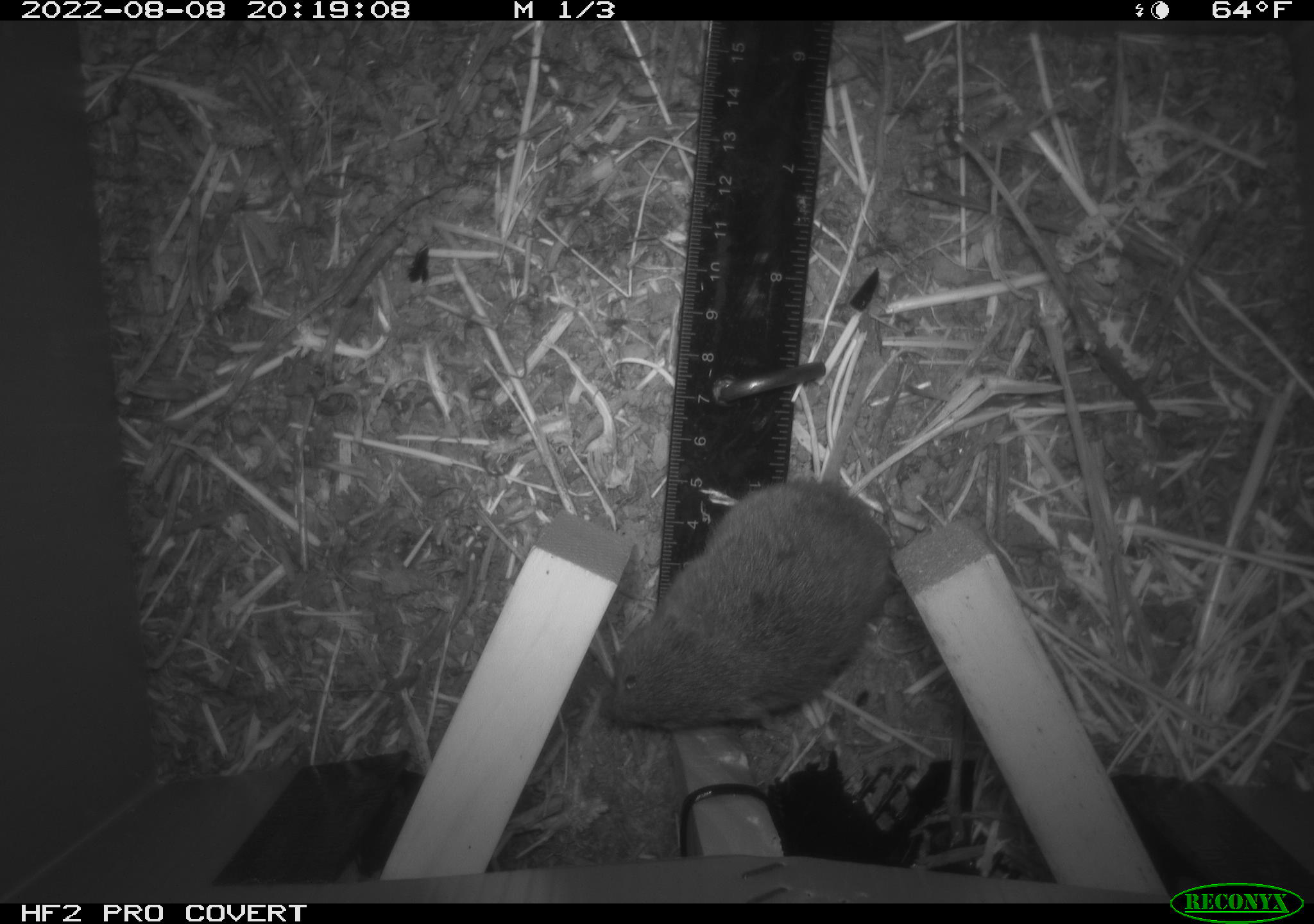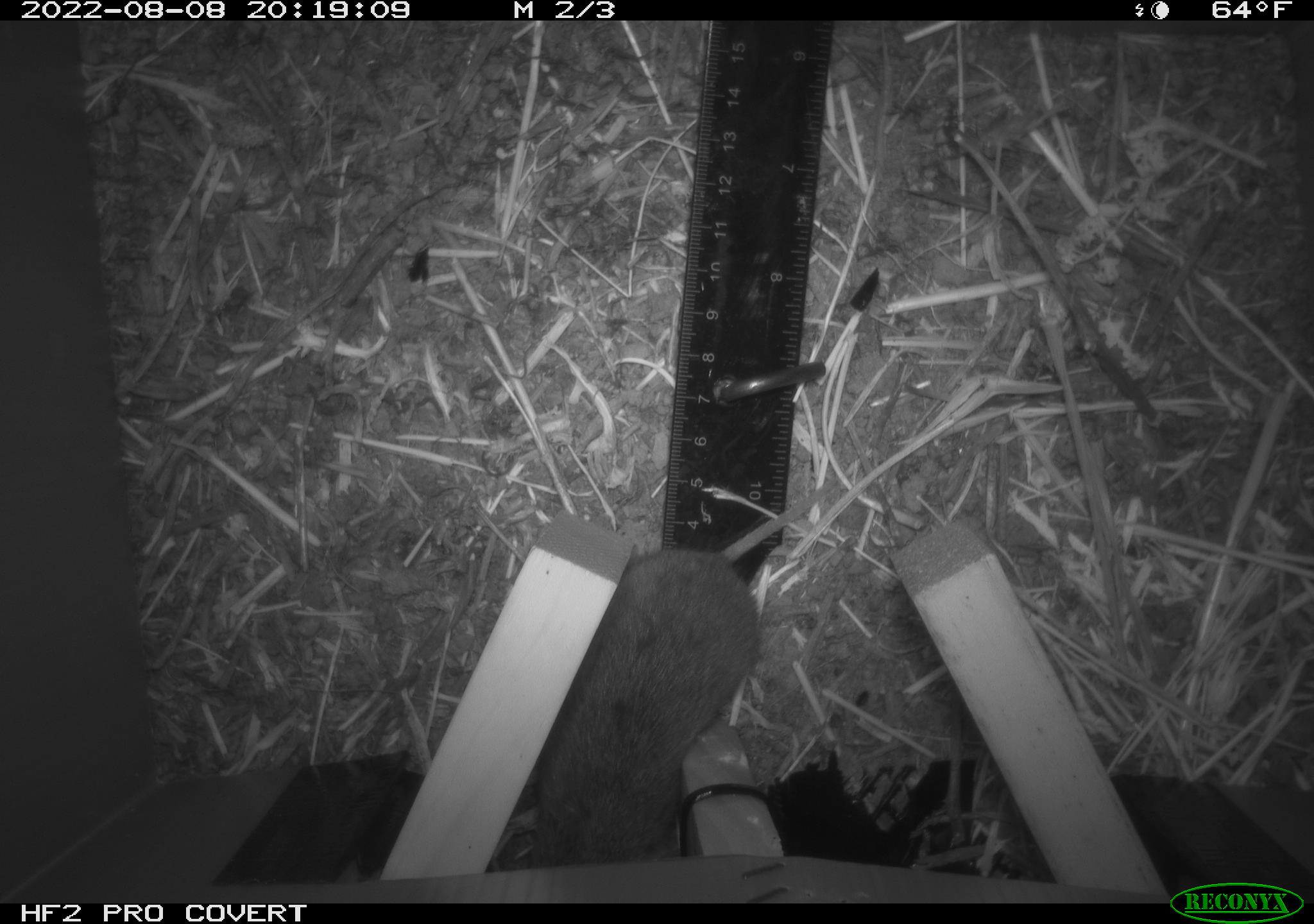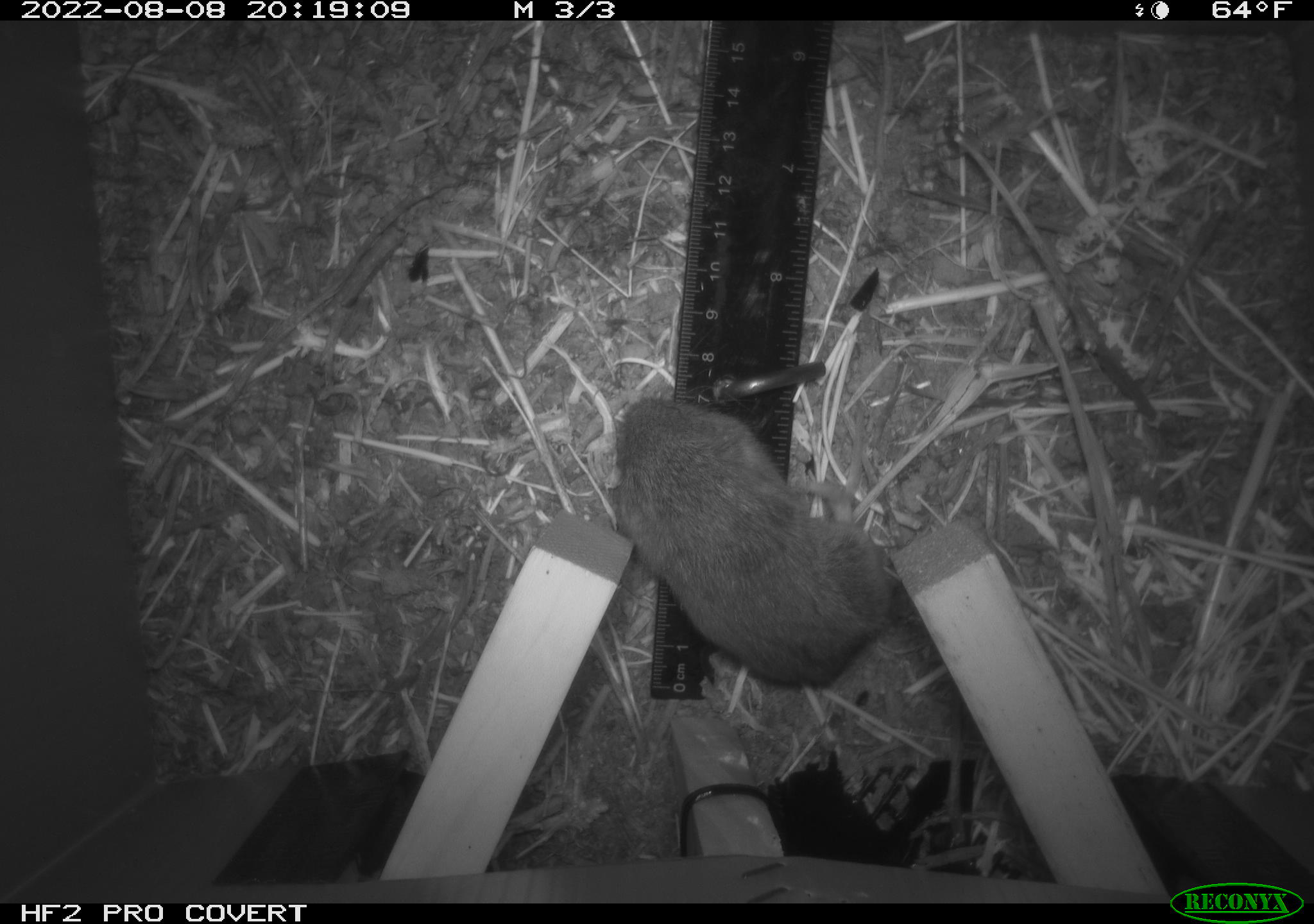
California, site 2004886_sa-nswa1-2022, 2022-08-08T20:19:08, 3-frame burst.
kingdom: Animalia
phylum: Chordata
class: Mammalia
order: Rodentia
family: Cricetidae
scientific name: Cricetidae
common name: hamsters, voles, lemmings, and allies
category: cricetidae family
Cricetidae family (hamsters, voles, lemmings, and allies) (Cricetidae).